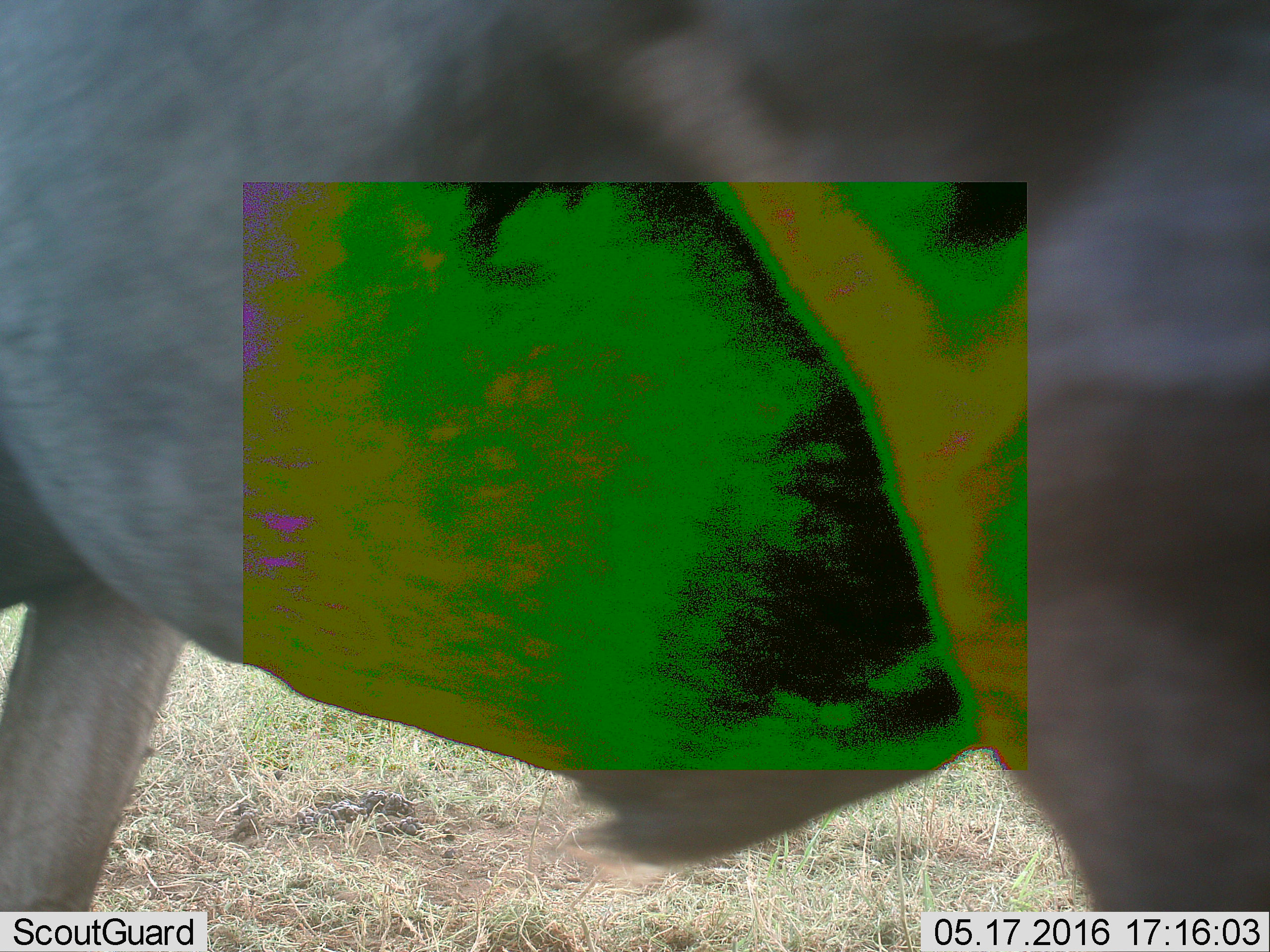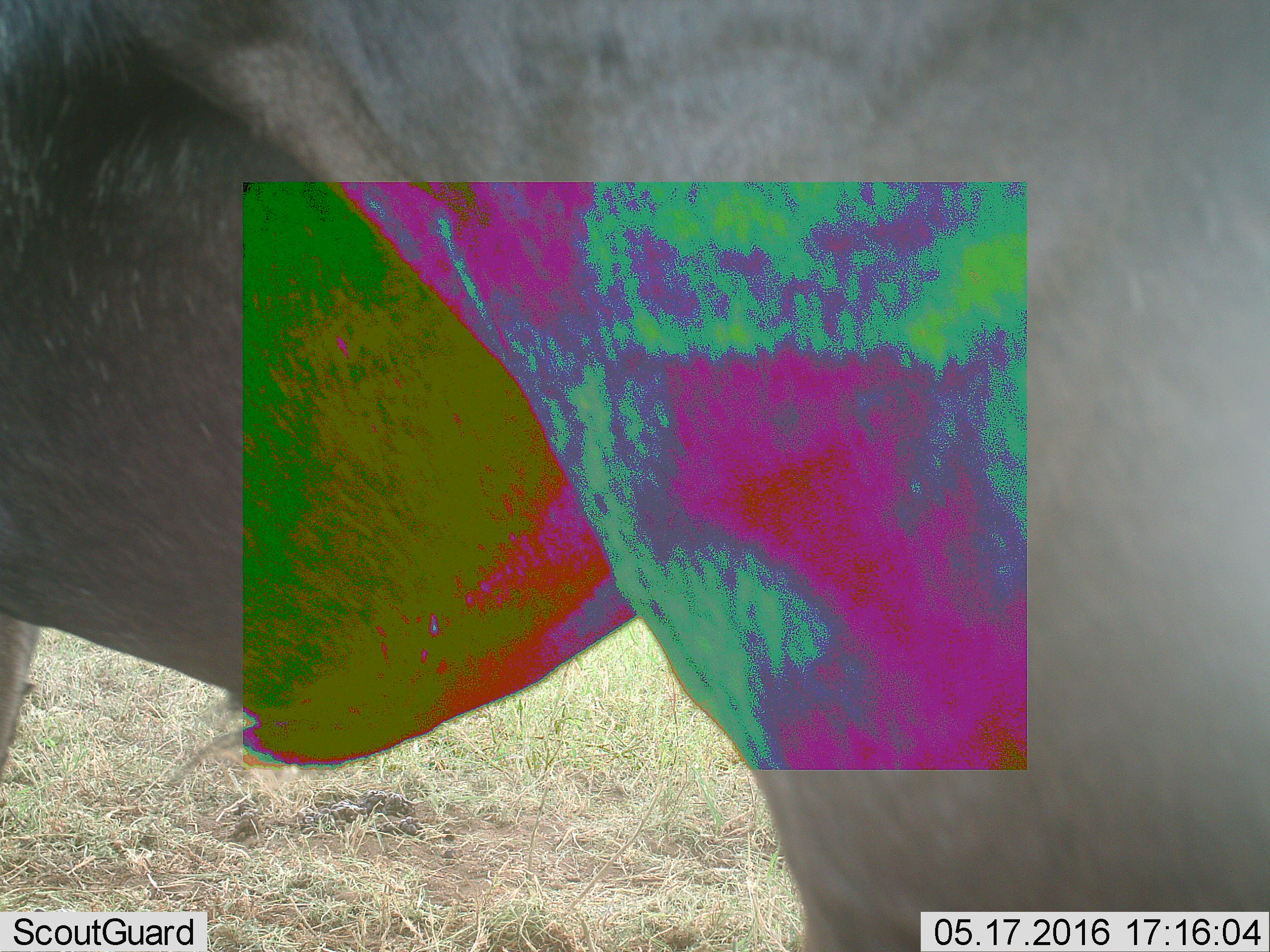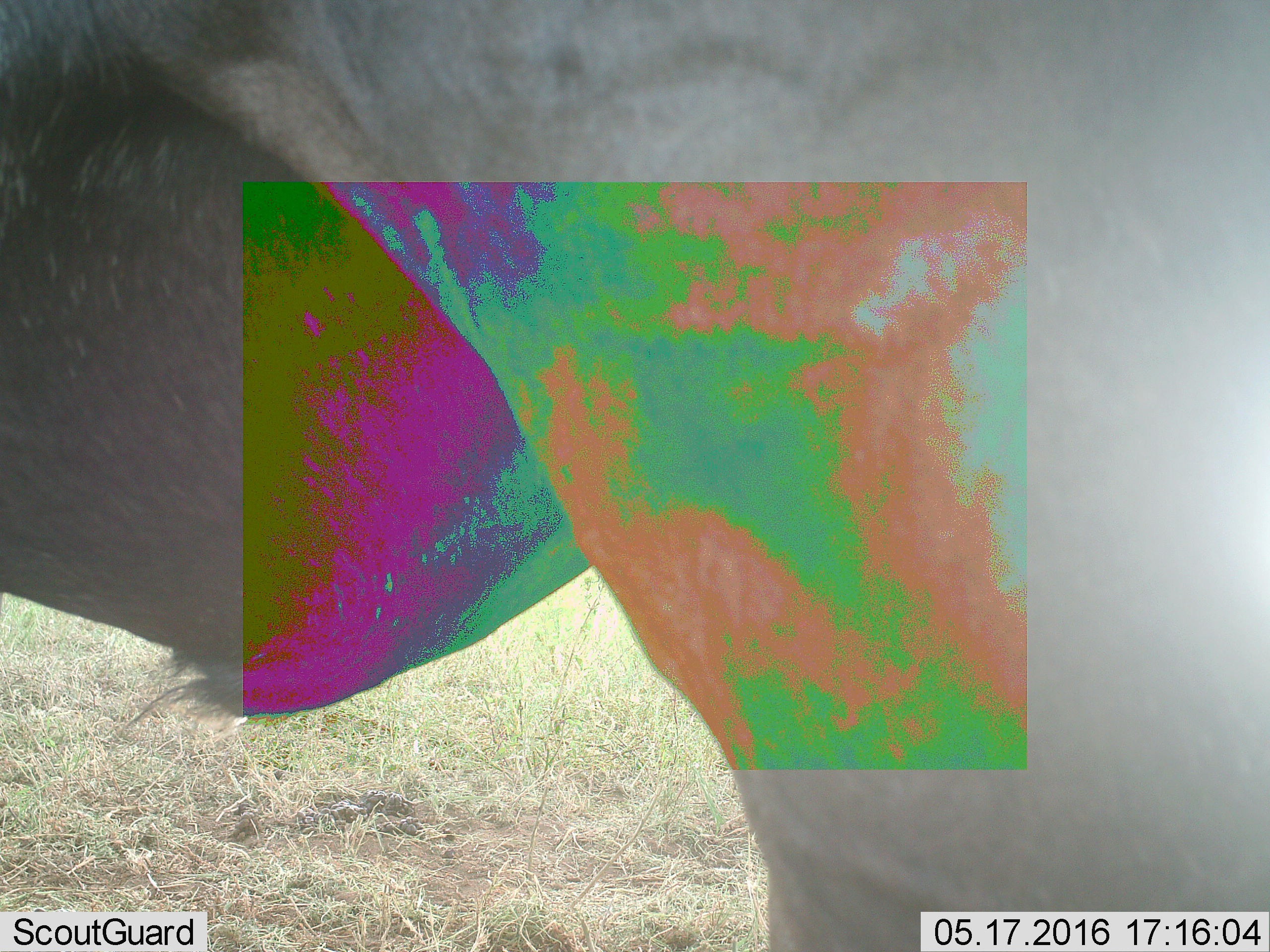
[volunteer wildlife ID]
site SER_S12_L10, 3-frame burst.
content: unidentified animal